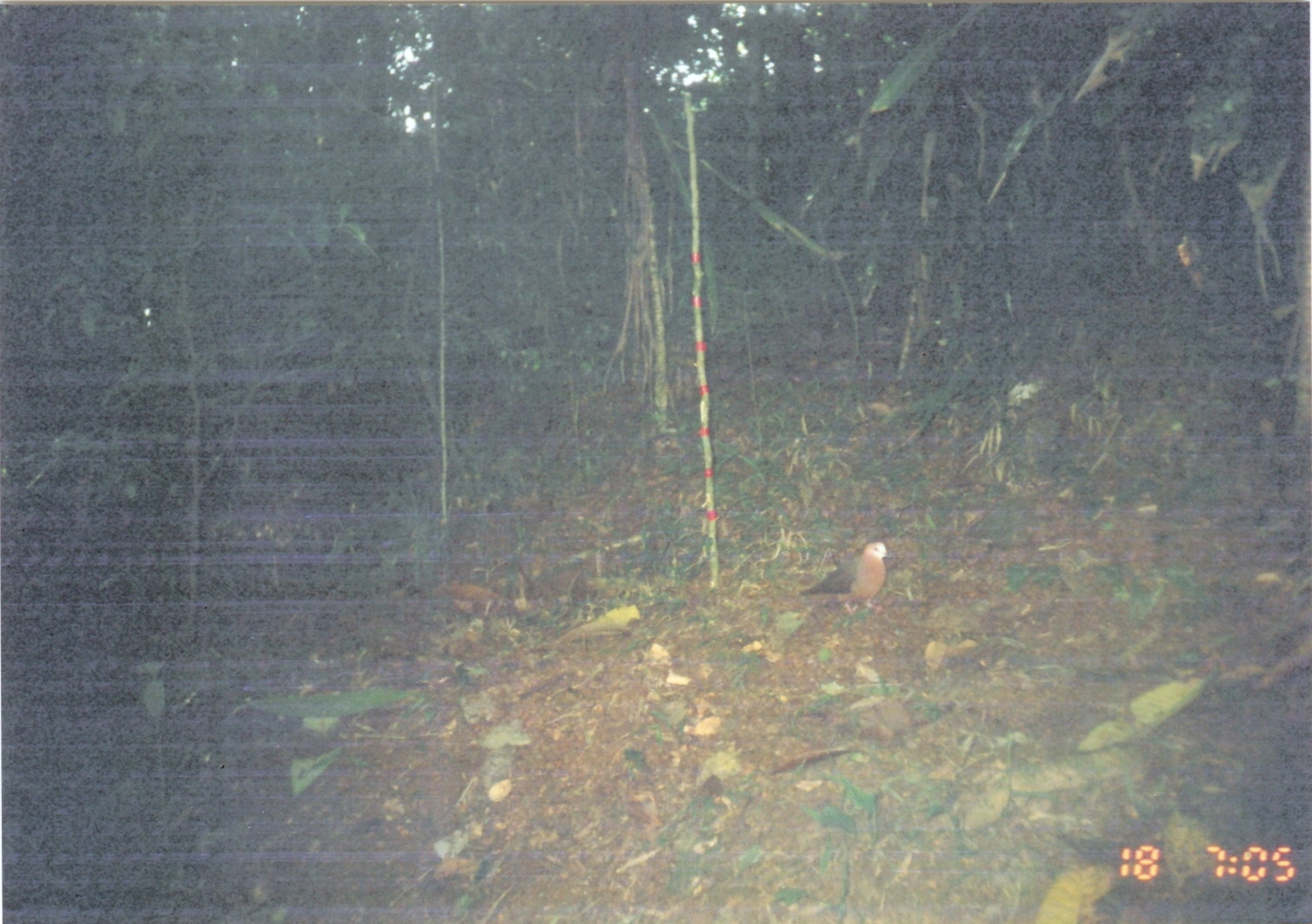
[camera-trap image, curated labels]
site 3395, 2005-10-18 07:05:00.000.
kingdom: Animalia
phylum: Chordata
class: Aves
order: Columbiformes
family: Columbidae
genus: Columba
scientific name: Columba larvata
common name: lemon dove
Columba larvata (lemon dove), count 1.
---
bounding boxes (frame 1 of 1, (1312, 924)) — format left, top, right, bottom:
columba larvata: 794, 539, 890, 617